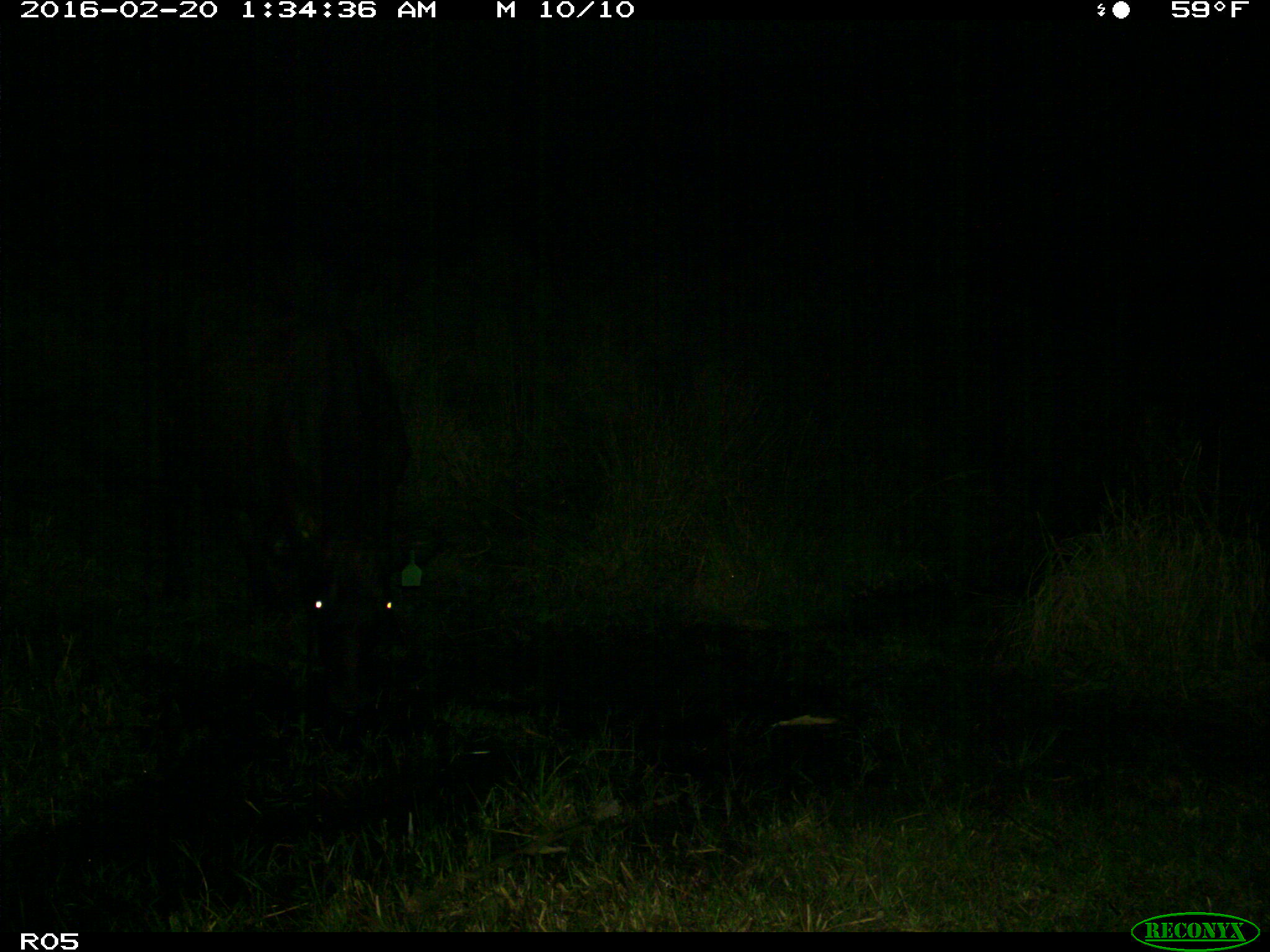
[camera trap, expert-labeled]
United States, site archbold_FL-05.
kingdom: Animalia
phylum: Chordata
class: Mammalia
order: Artiodactyla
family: Bovidae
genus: Bos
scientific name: Bos taurus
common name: domestic cow